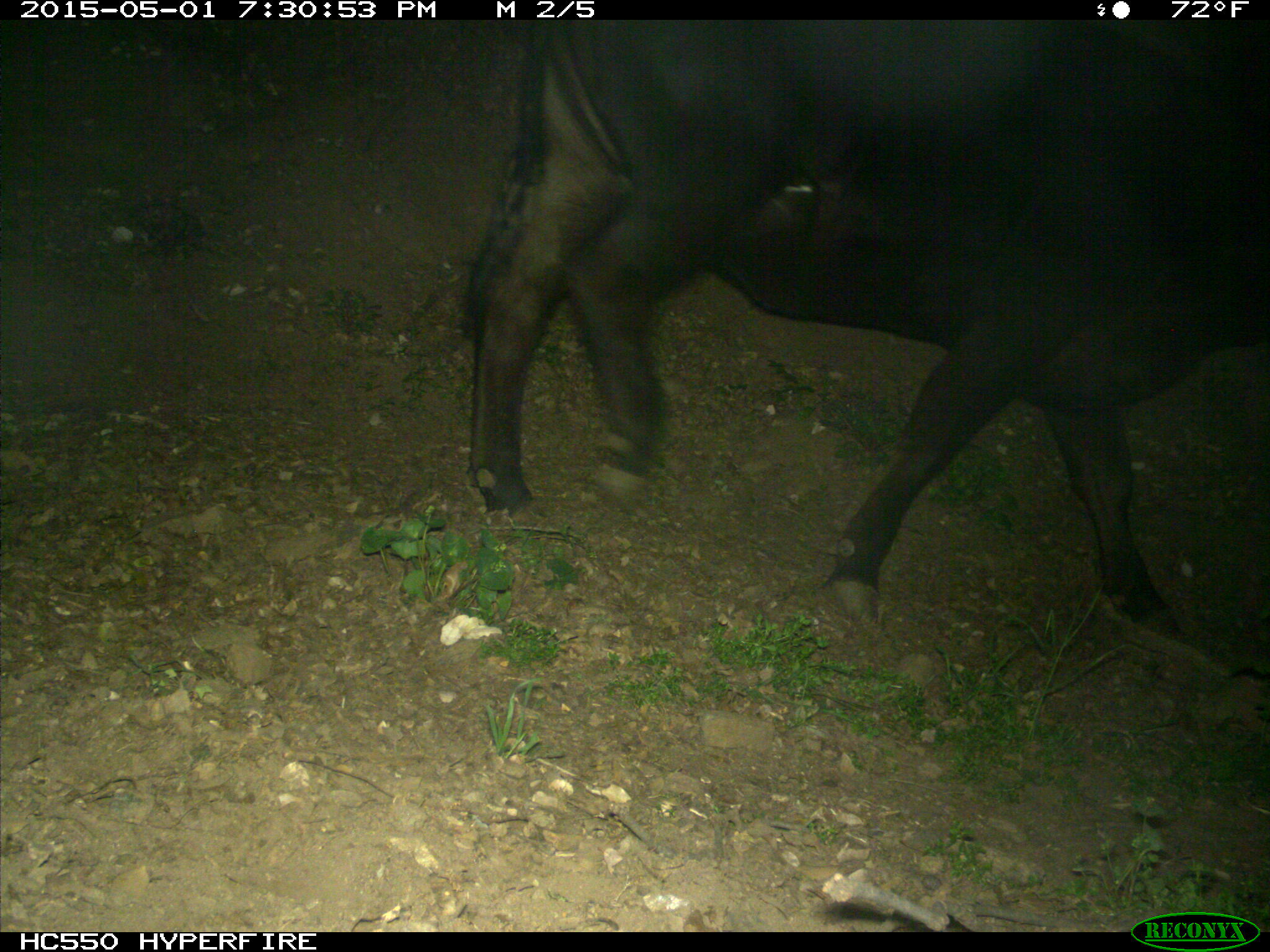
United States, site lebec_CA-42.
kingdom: Animalia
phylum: Chordata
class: Mammalia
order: Artiodactyla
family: Bovidae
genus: Bos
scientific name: Bos taurus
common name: domestic cow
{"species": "Bos taurus (domestic cow)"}